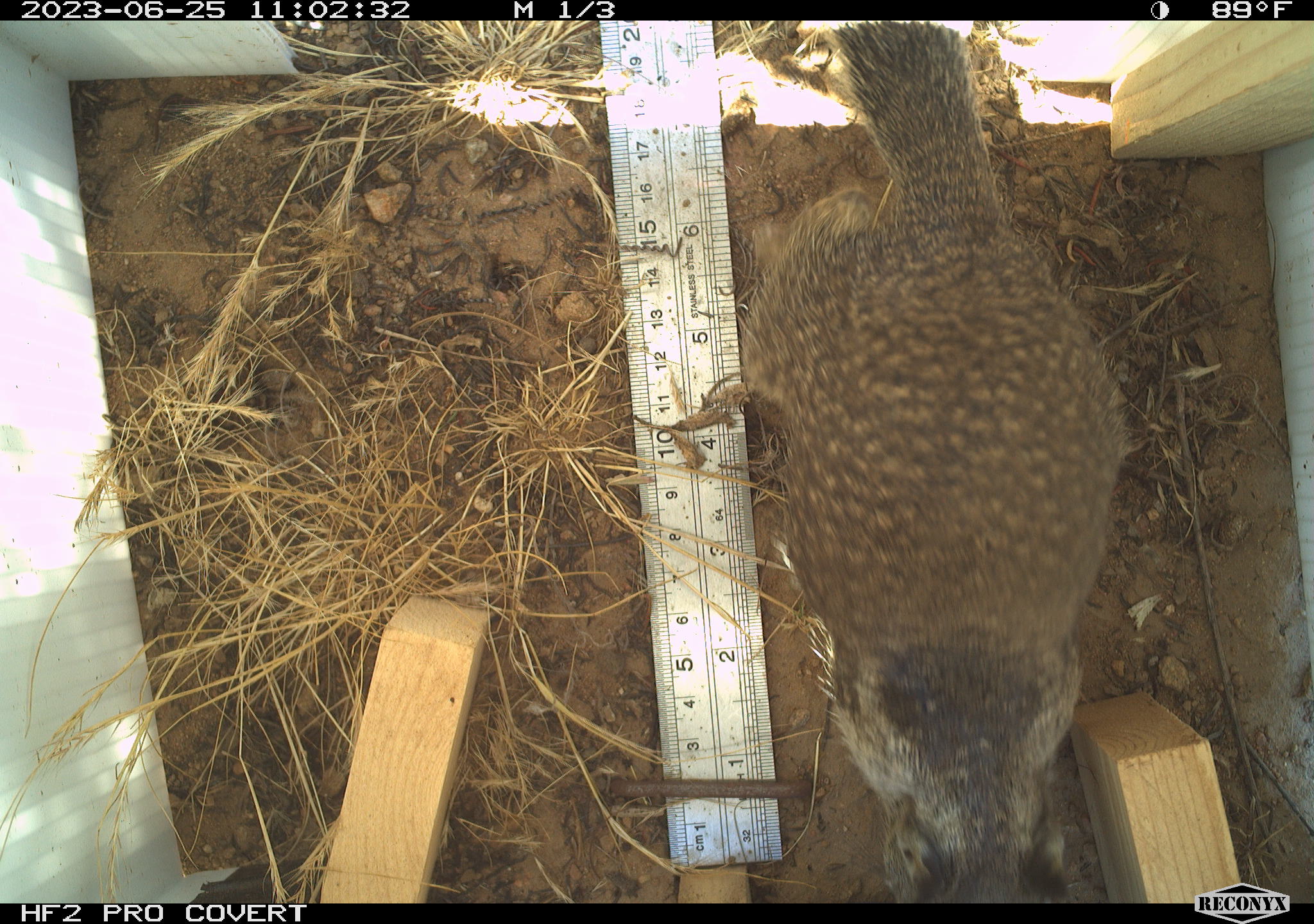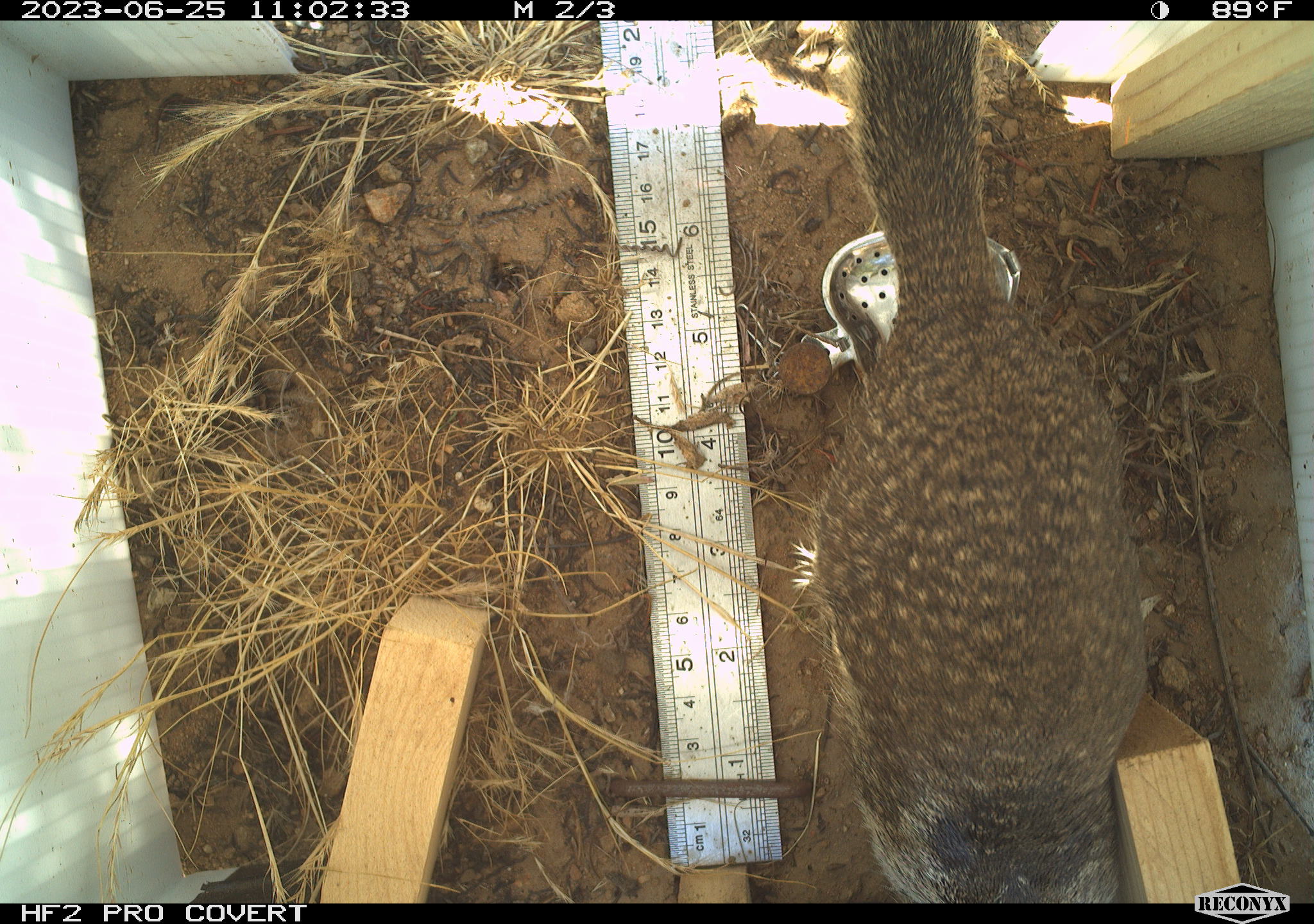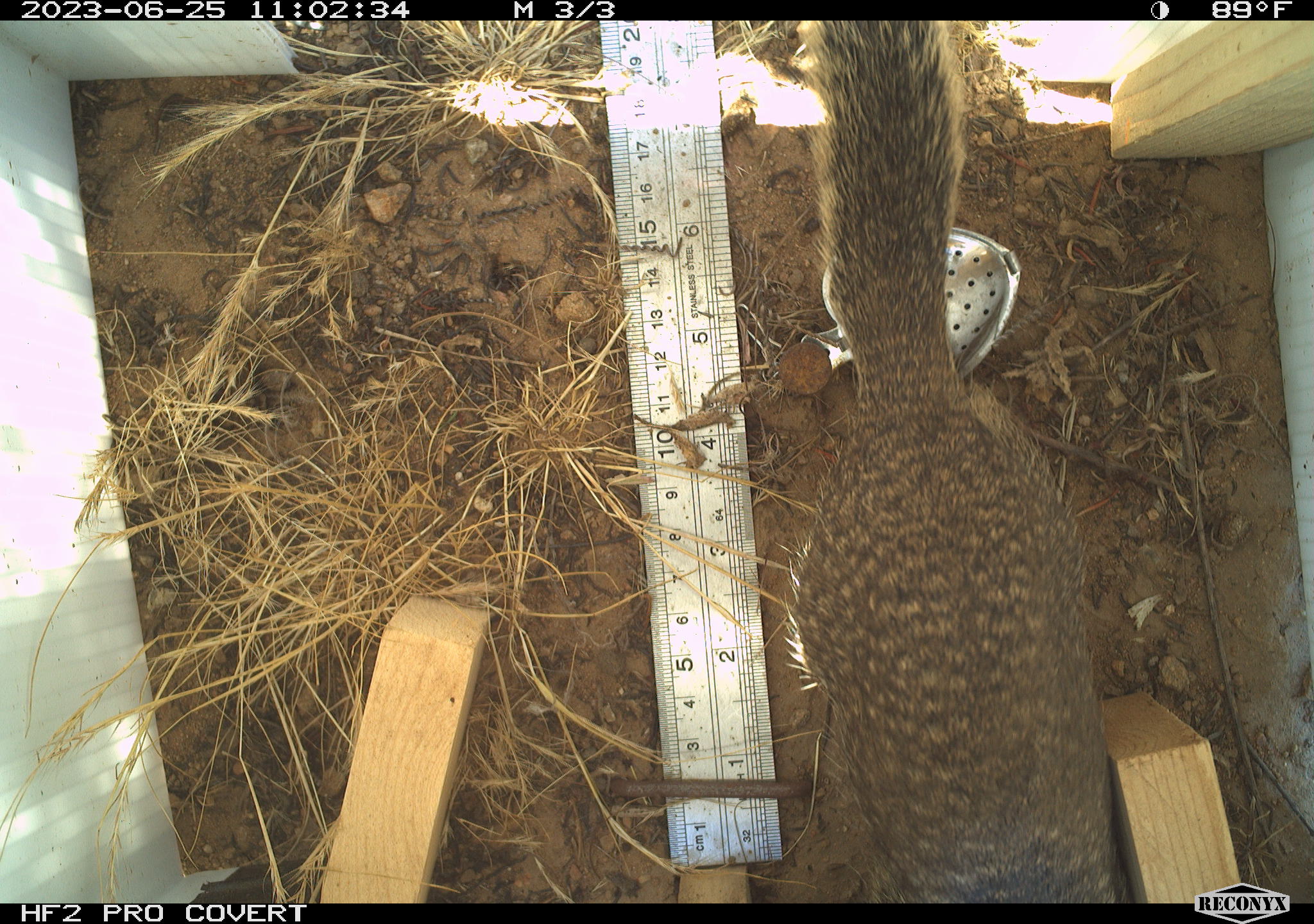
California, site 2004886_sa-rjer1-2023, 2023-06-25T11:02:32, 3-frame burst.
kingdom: Animalia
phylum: Chordata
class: Mammalia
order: Rodentia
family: Sciuridae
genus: Otospermophilus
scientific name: Otospermophilus beecheyi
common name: california ground squirrel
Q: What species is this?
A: California ground squirrel (Otospermophilus beecheyi).